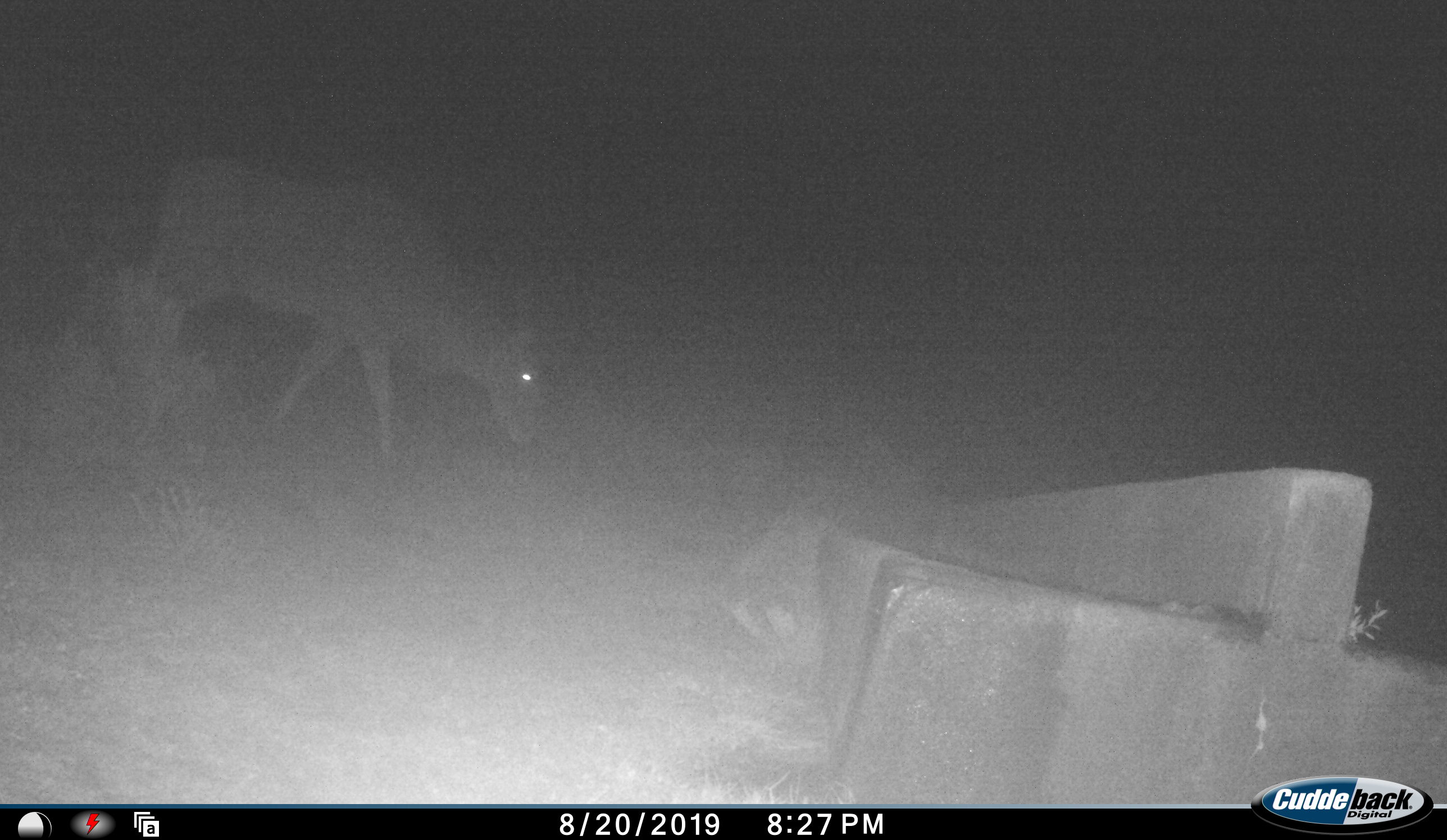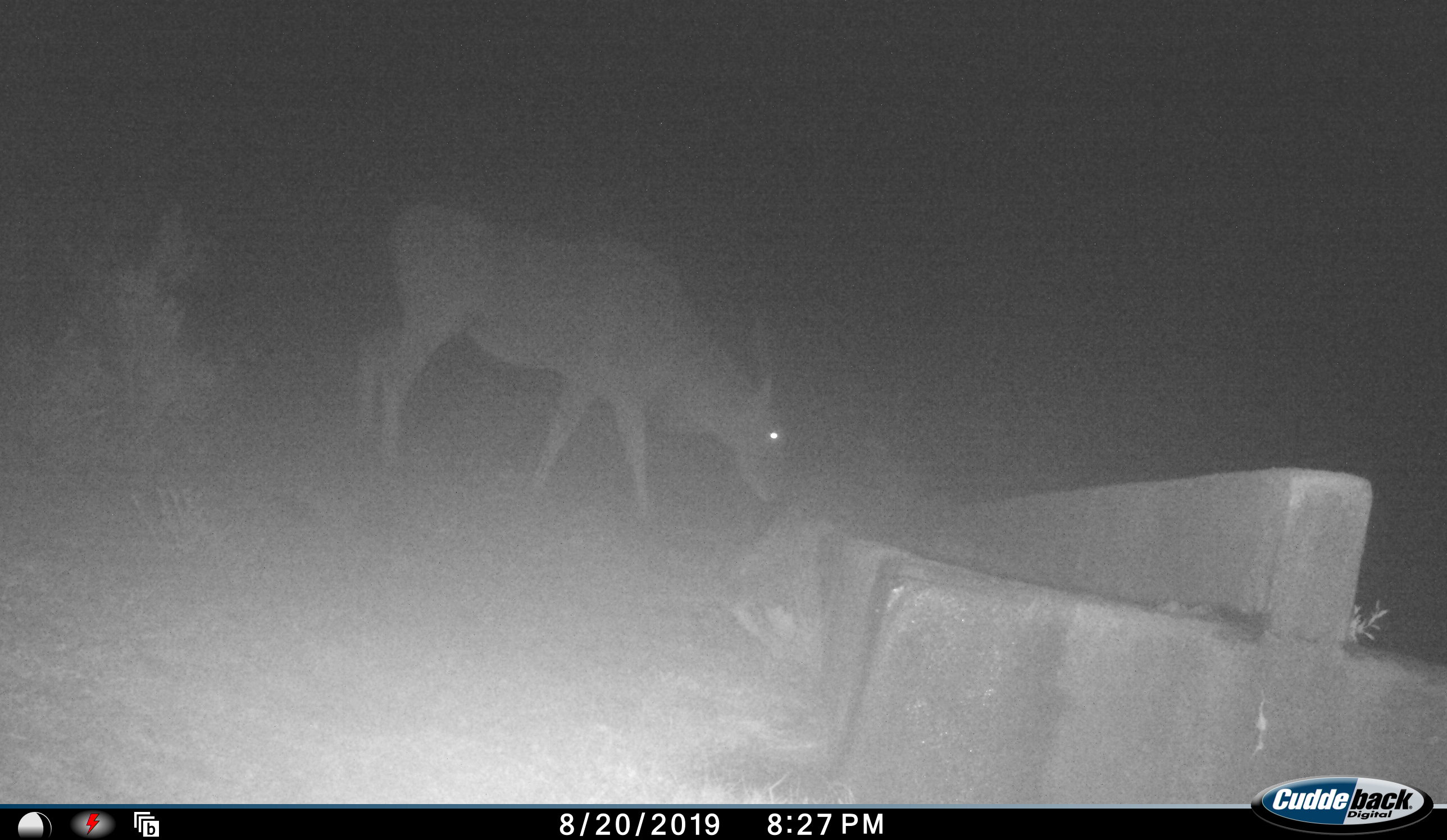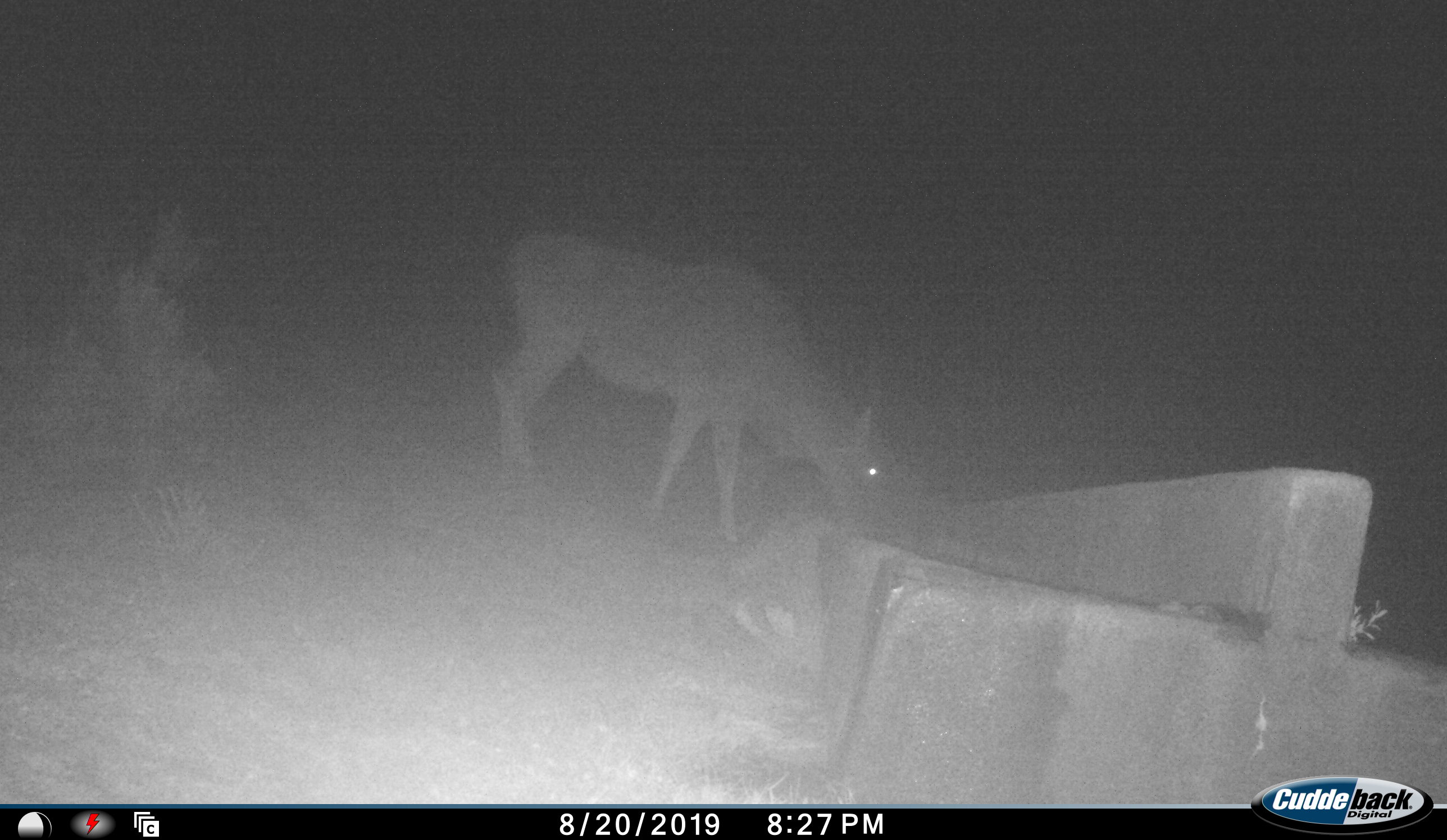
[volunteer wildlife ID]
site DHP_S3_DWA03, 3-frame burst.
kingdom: Animalia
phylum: Chordata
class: Mammalia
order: Artiodactyla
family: Bovidae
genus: Tragelaphus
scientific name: Tragelaphus oryx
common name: eland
Eland (Tragelaphus oryx), count 1. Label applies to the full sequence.